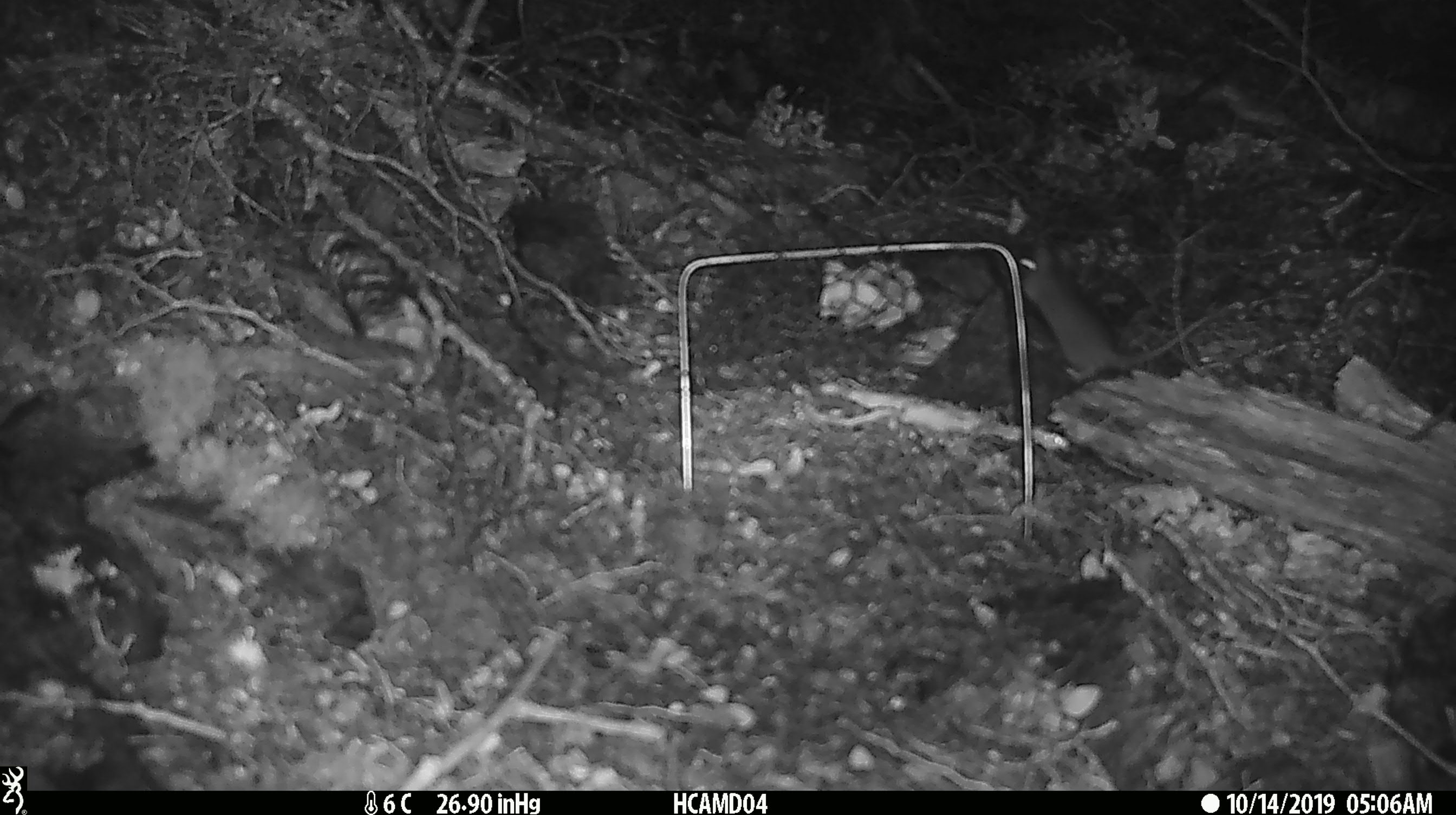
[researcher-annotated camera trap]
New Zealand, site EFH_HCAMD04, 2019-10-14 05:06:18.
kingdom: Animalia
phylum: Chordata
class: Mammalia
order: Rodentia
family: Muridae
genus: Mus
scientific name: Mus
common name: mouse